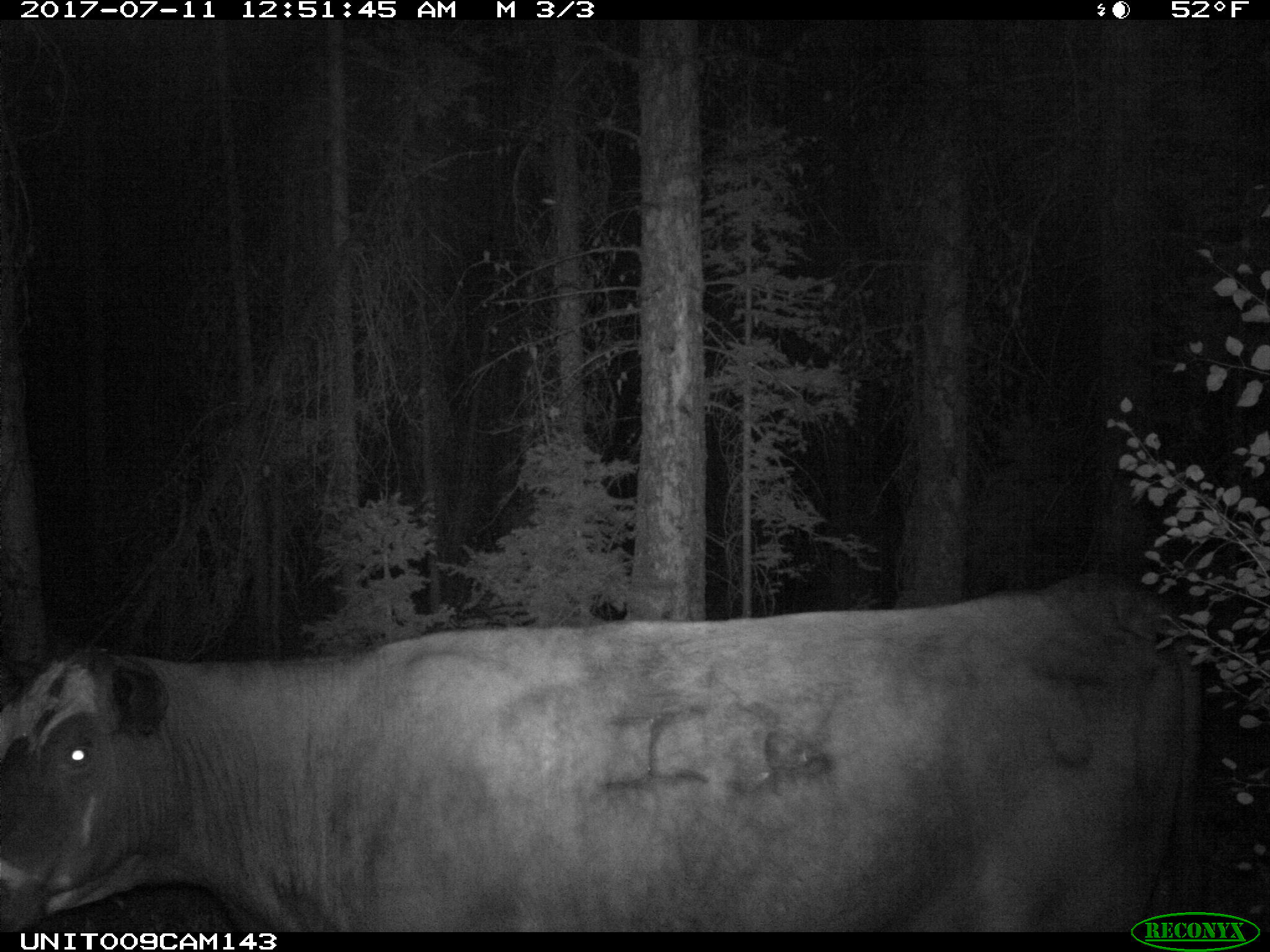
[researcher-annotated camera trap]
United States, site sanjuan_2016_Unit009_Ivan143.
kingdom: Animalia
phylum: Chordata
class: Mammalia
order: Artiodactyla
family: Bovidae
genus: Bos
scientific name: Bos taurus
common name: domestic cow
Bos taurus (domestic cow).